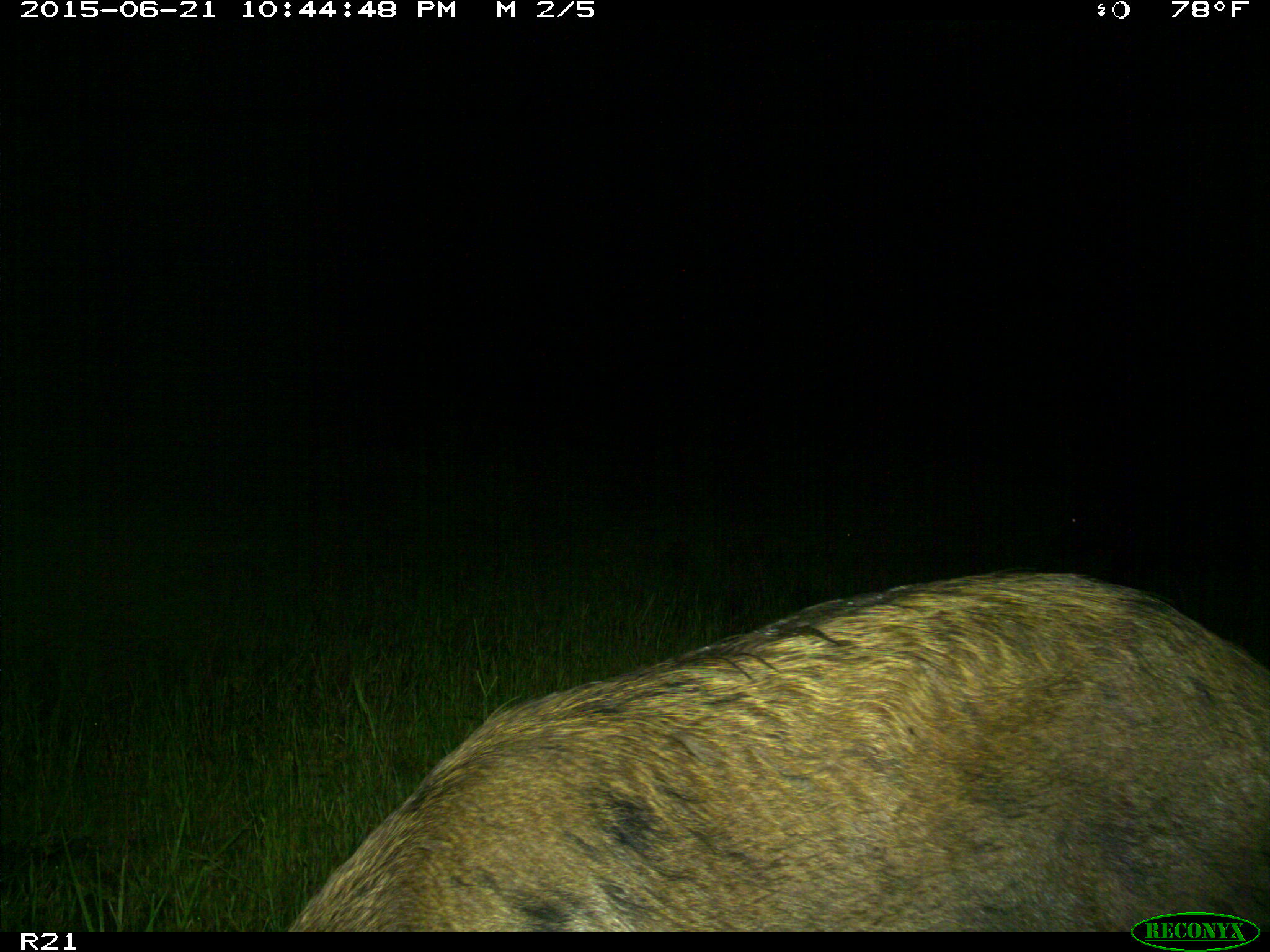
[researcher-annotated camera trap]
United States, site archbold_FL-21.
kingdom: Animalia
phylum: Chordata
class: Mammalia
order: Artiodactyla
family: Suidae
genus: Sus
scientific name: Sus scrofa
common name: wild boar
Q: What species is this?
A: Sus scrofa (wild boar).